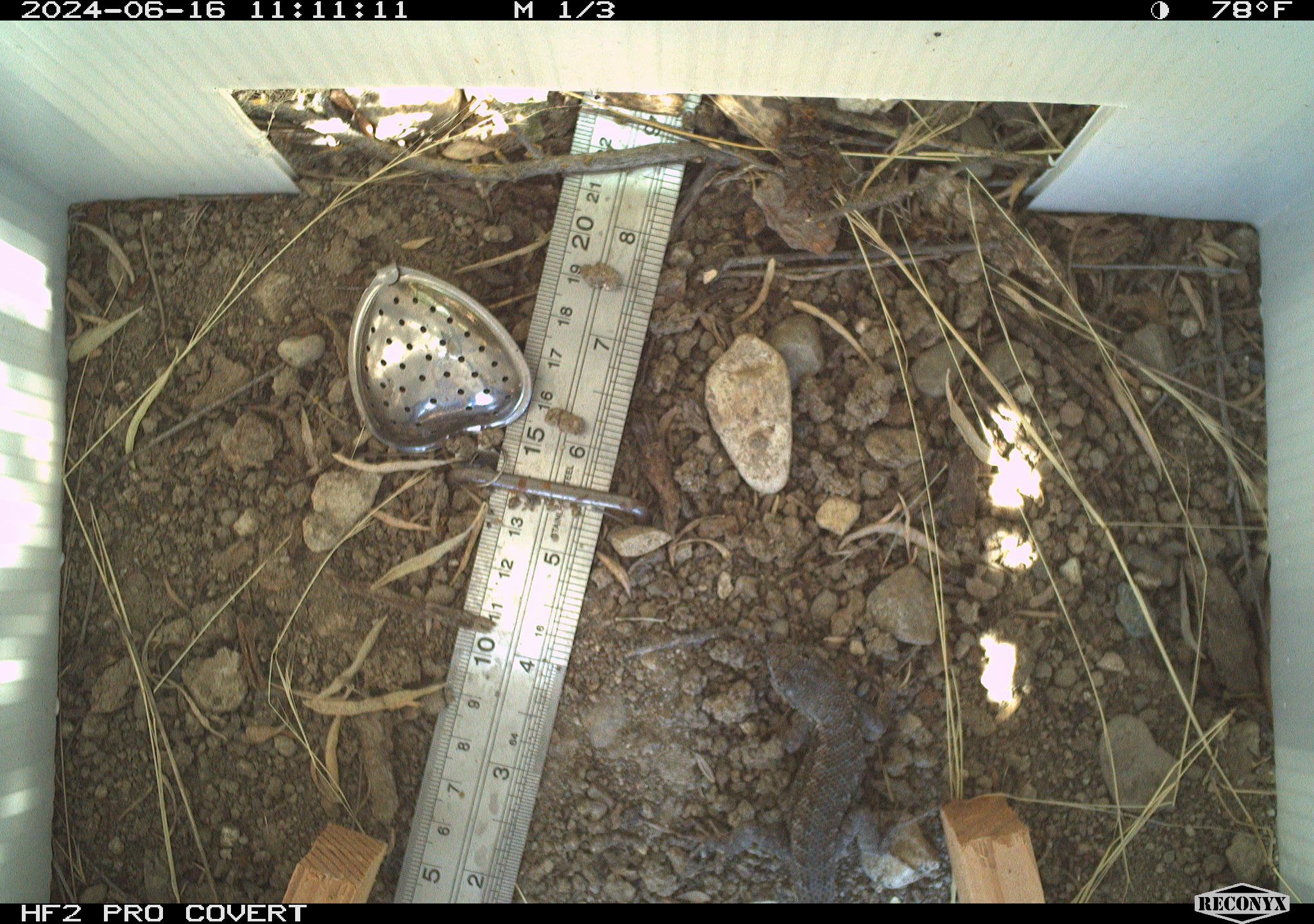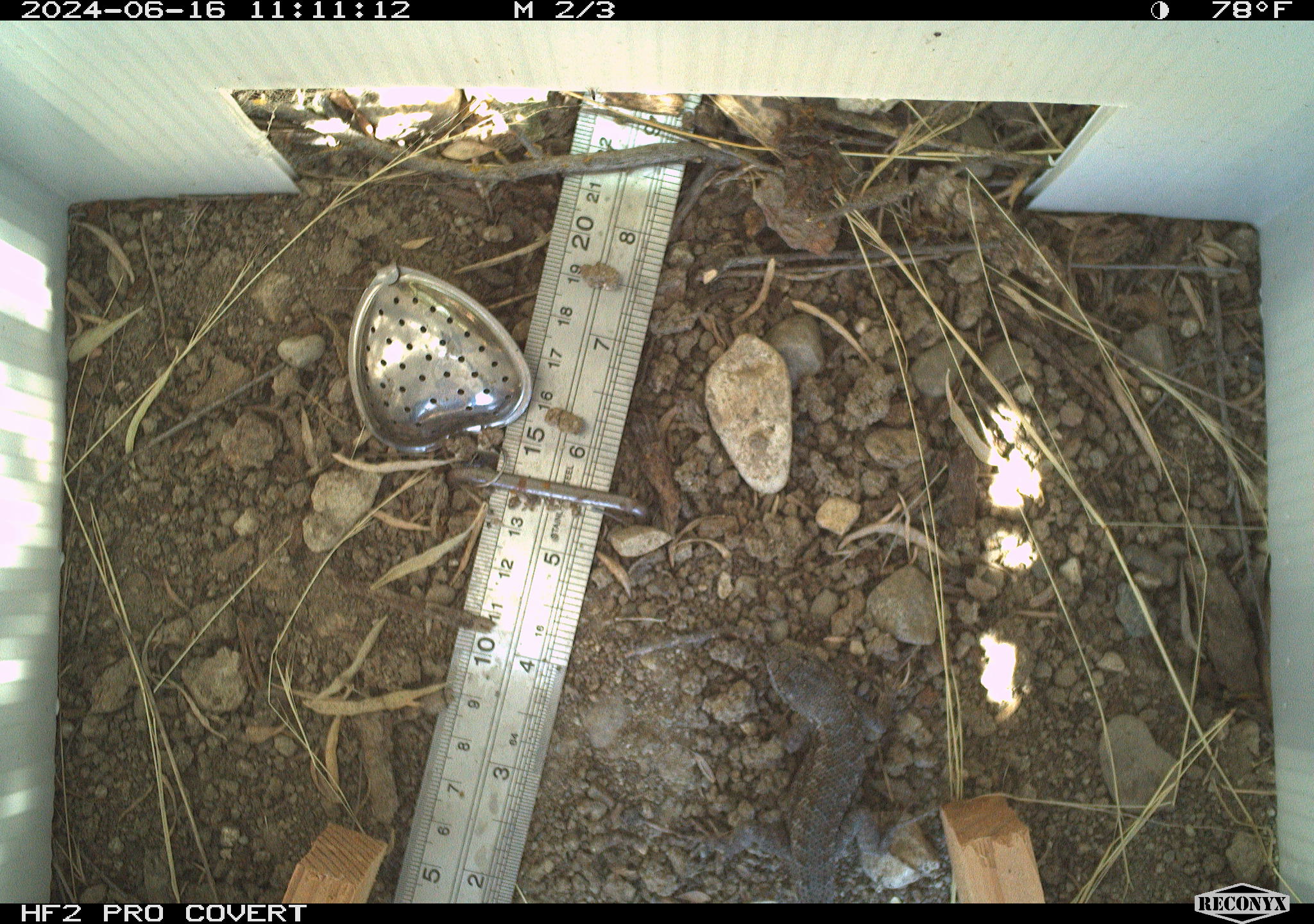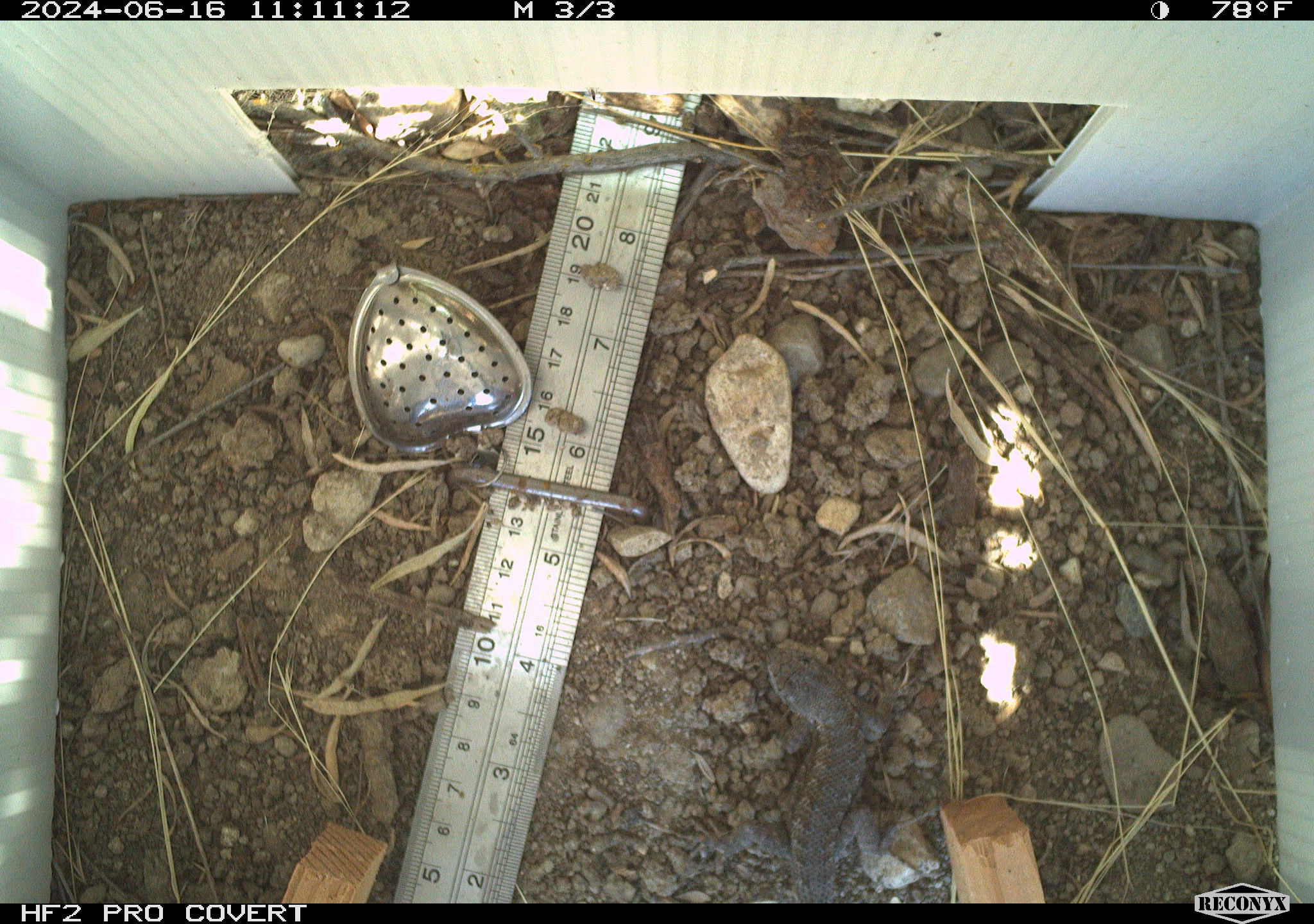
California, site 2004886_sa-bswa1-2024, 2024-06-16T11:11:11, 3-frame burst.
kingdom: Animalia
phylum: Chordata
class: Reptilia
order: Squamata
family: Phrynosomatidae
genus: Sceloporus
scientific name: Sceloporus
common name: spiny lizards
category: sceloporus species